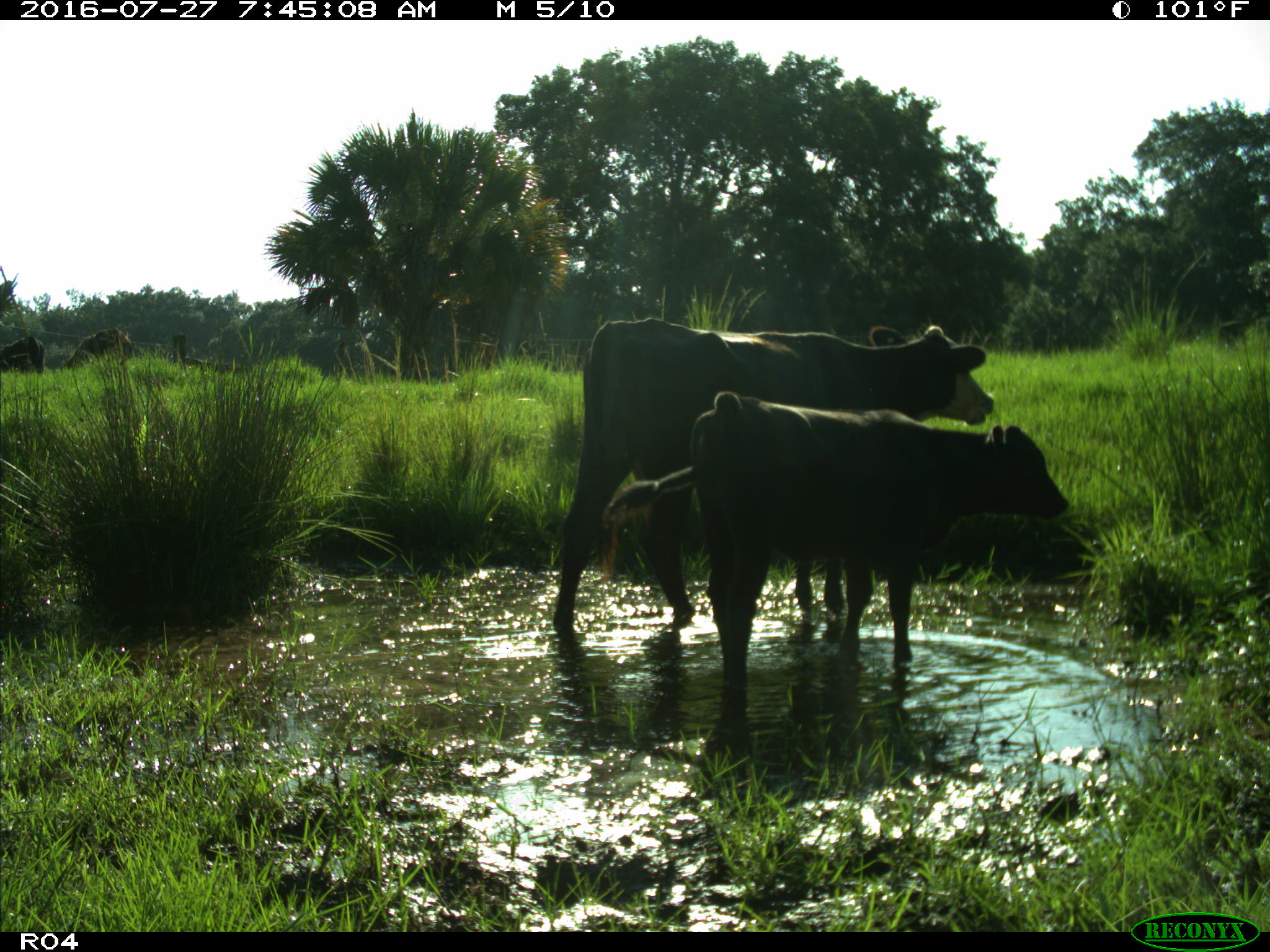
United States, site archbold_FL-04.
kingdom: Animalia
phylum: Chordata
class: Mammalia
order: Artiodactyla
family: Bovidae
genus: Bos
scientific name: Bos taurus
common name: domestic cow